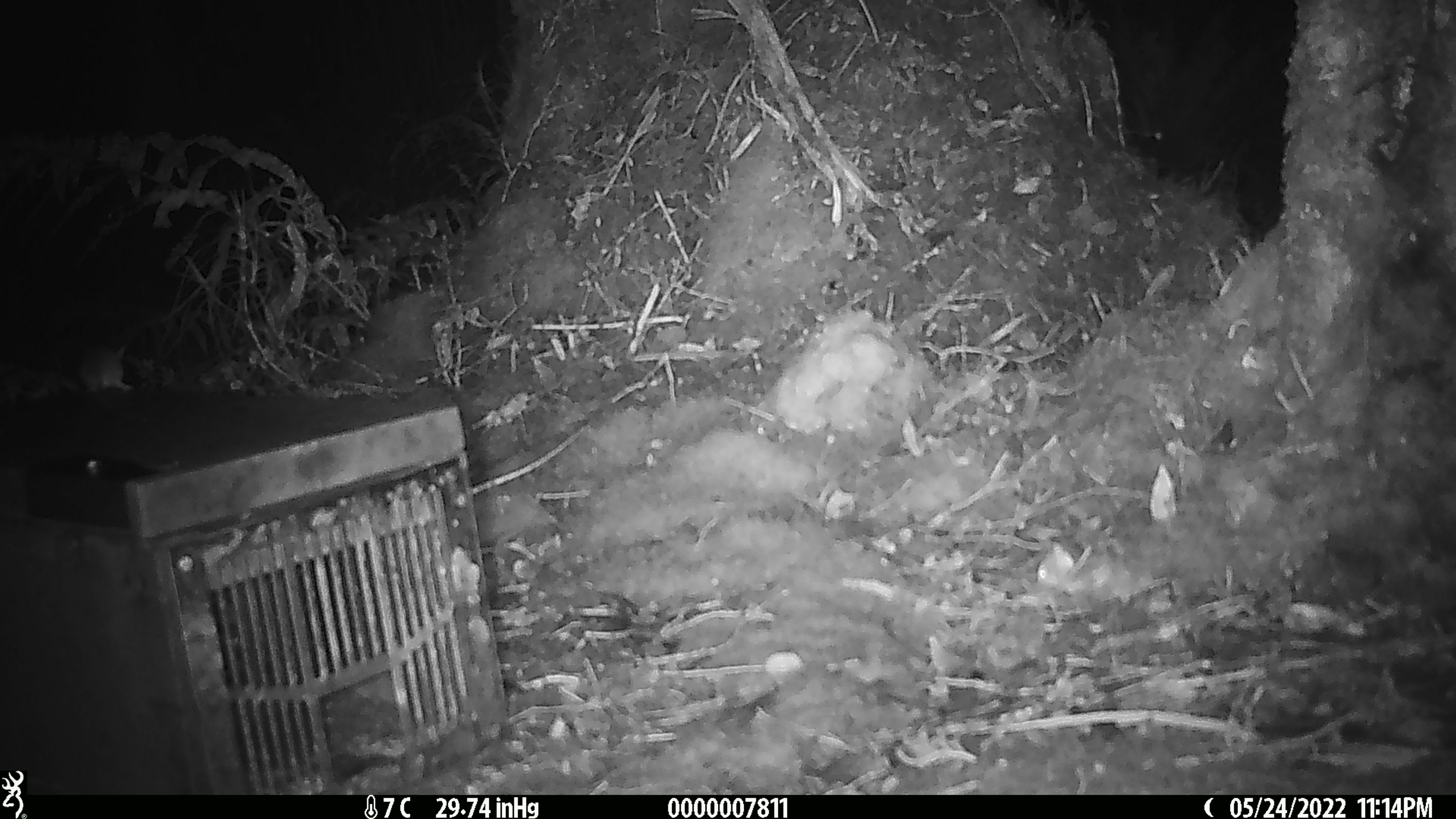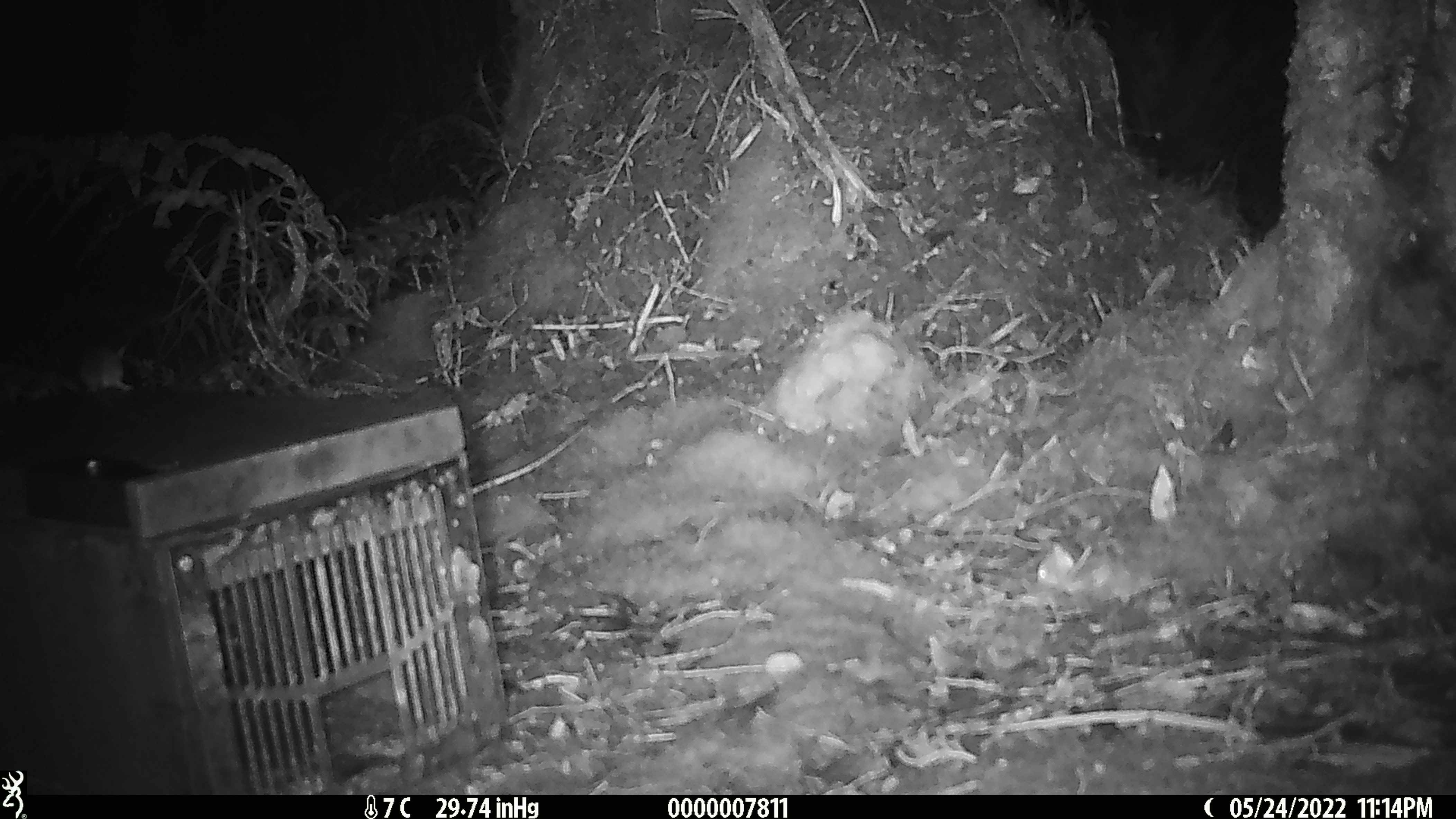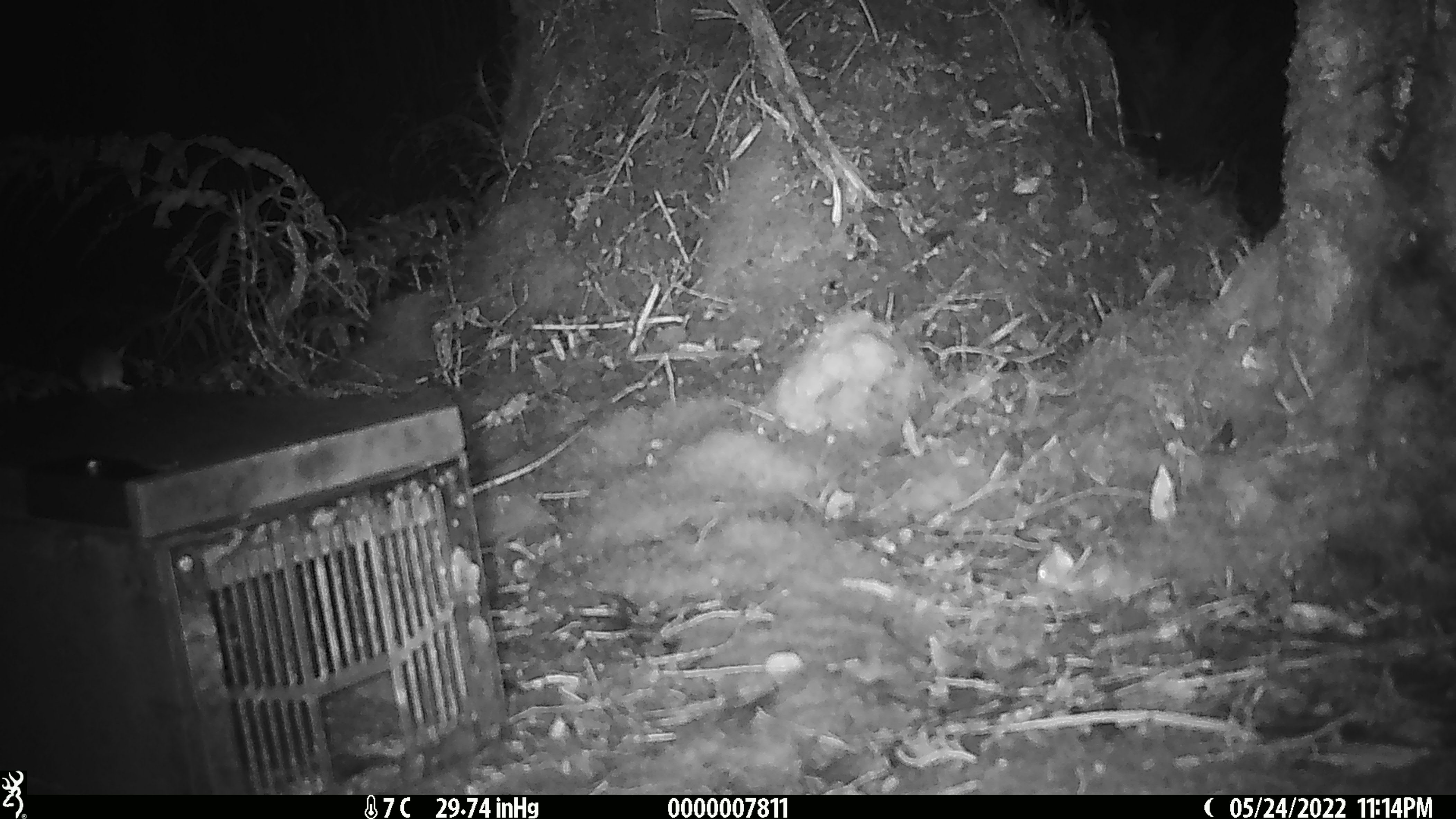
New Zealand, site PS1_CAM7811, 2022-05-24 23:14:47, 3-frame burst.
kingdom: Animalia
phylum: Chordata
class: Mammalia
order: Rodentia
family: Muridae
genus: Mus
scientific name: Mus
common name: mouse